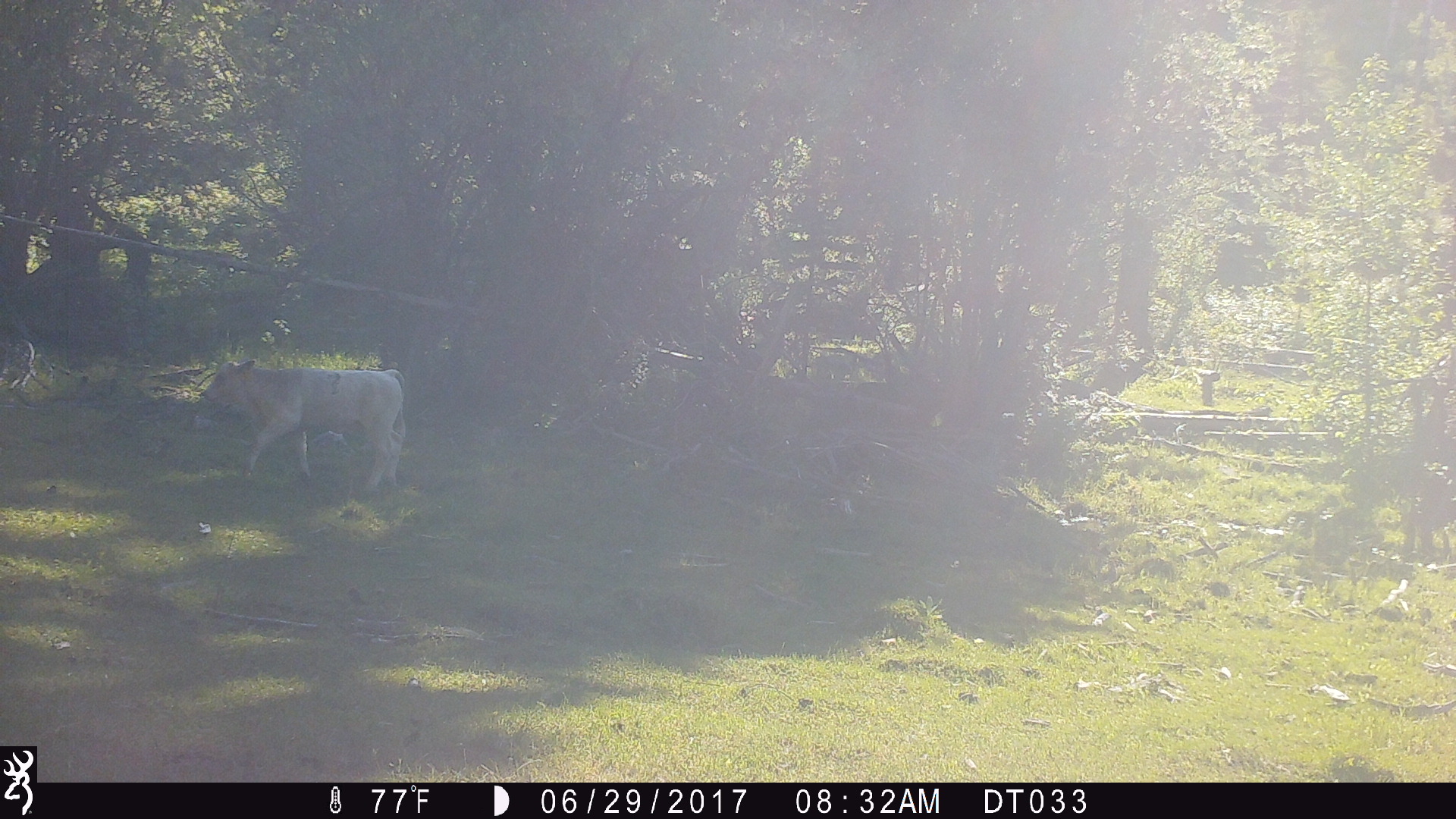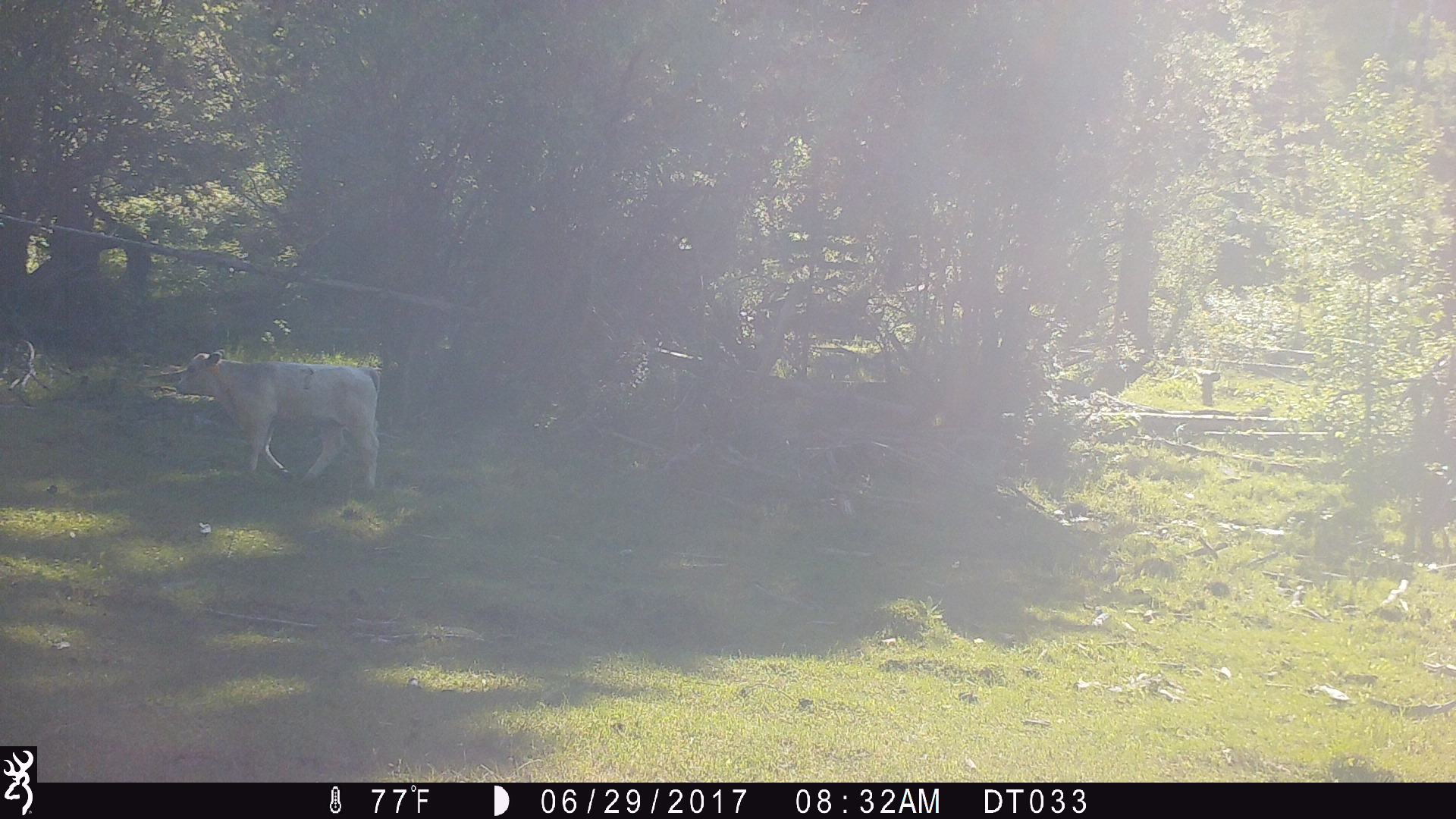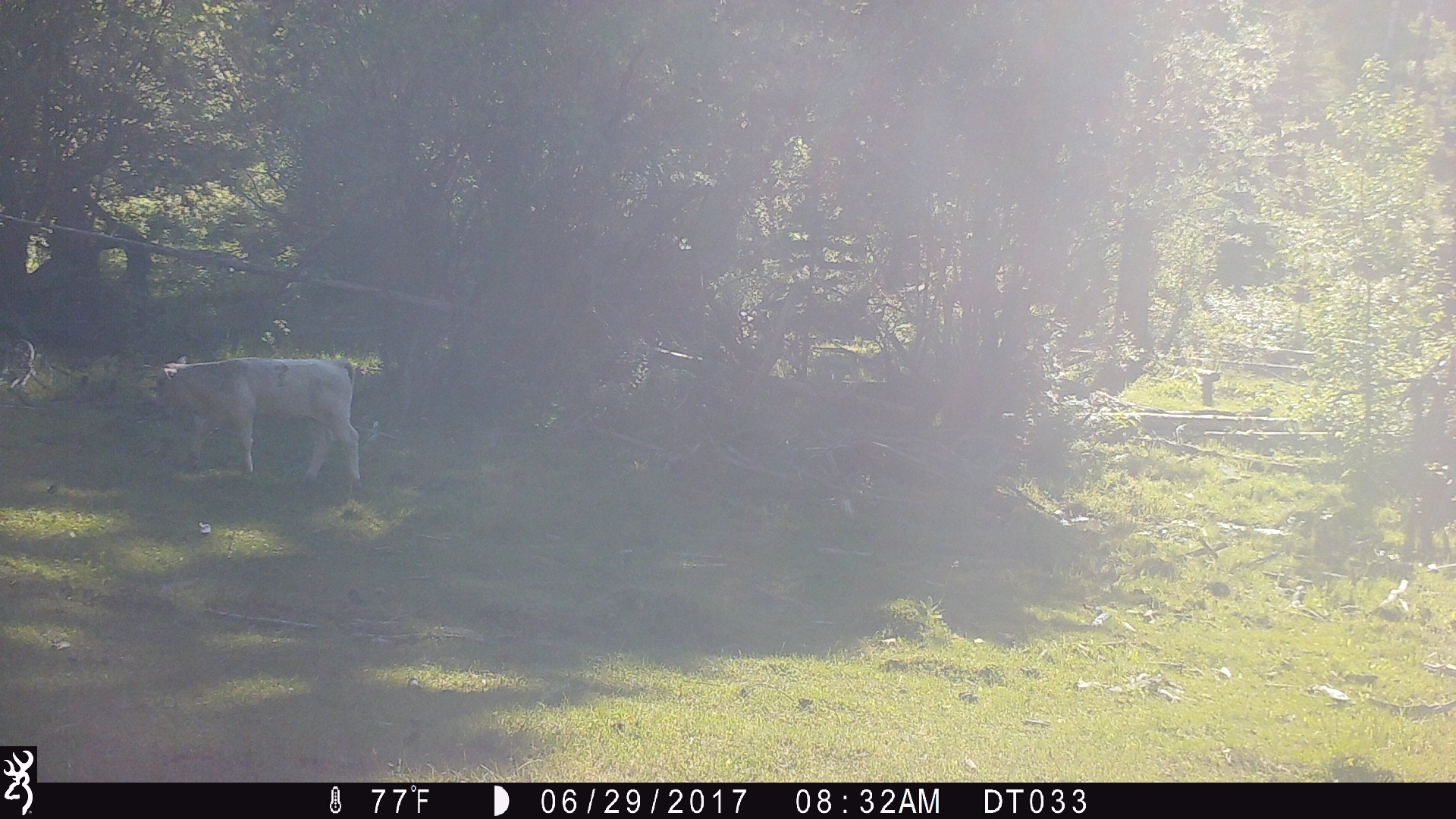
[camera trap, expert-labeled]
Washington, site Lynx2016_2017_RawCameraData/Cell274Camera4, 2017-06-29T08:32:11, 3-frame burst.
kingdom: Animalia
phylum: Chordata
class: Mammalia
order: Artiodactyla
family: Bovidae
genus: Bos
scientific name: Bos taurus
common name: domestic cattle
Domestic cattle (Bos taurus). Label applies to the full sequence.